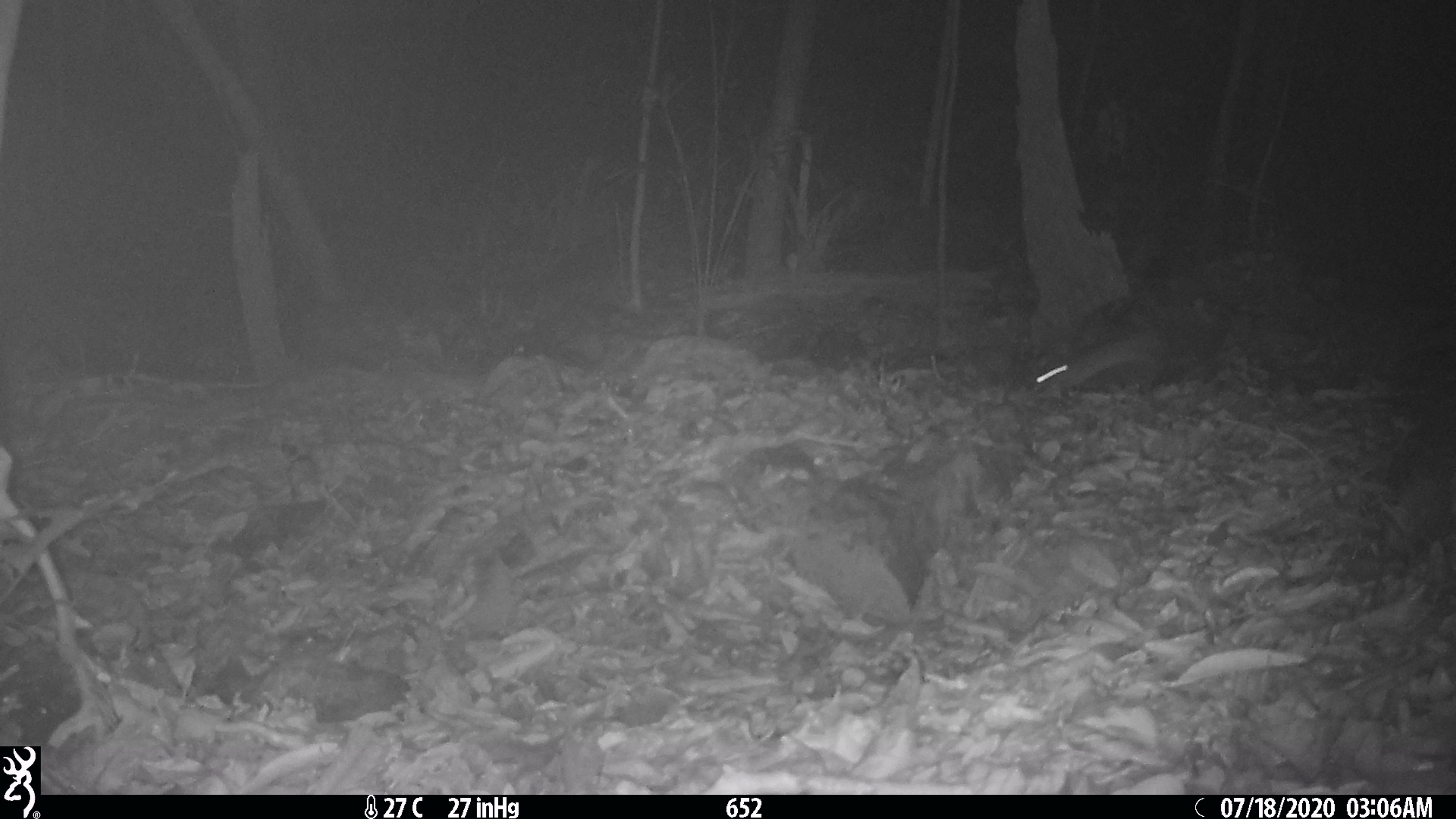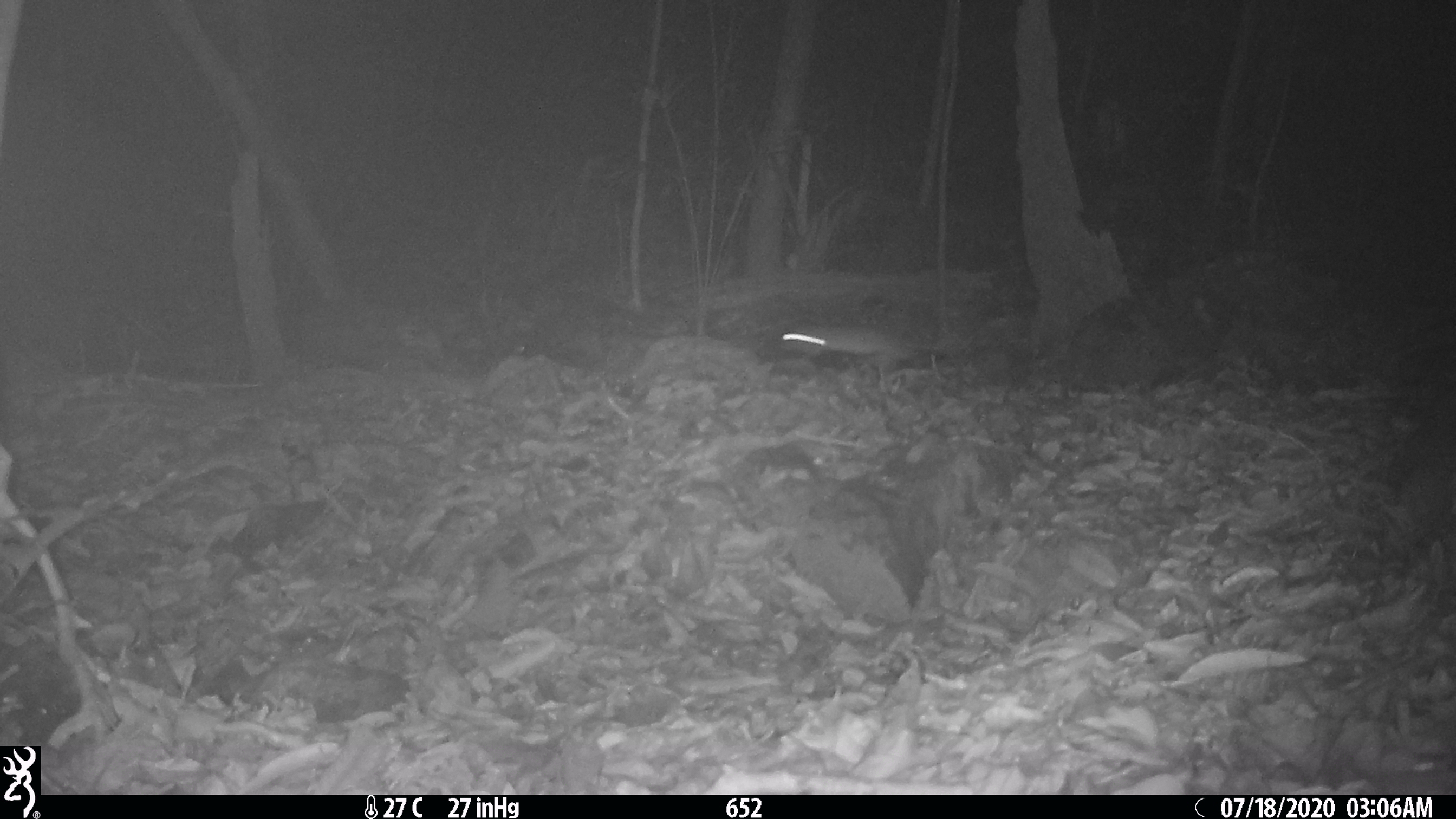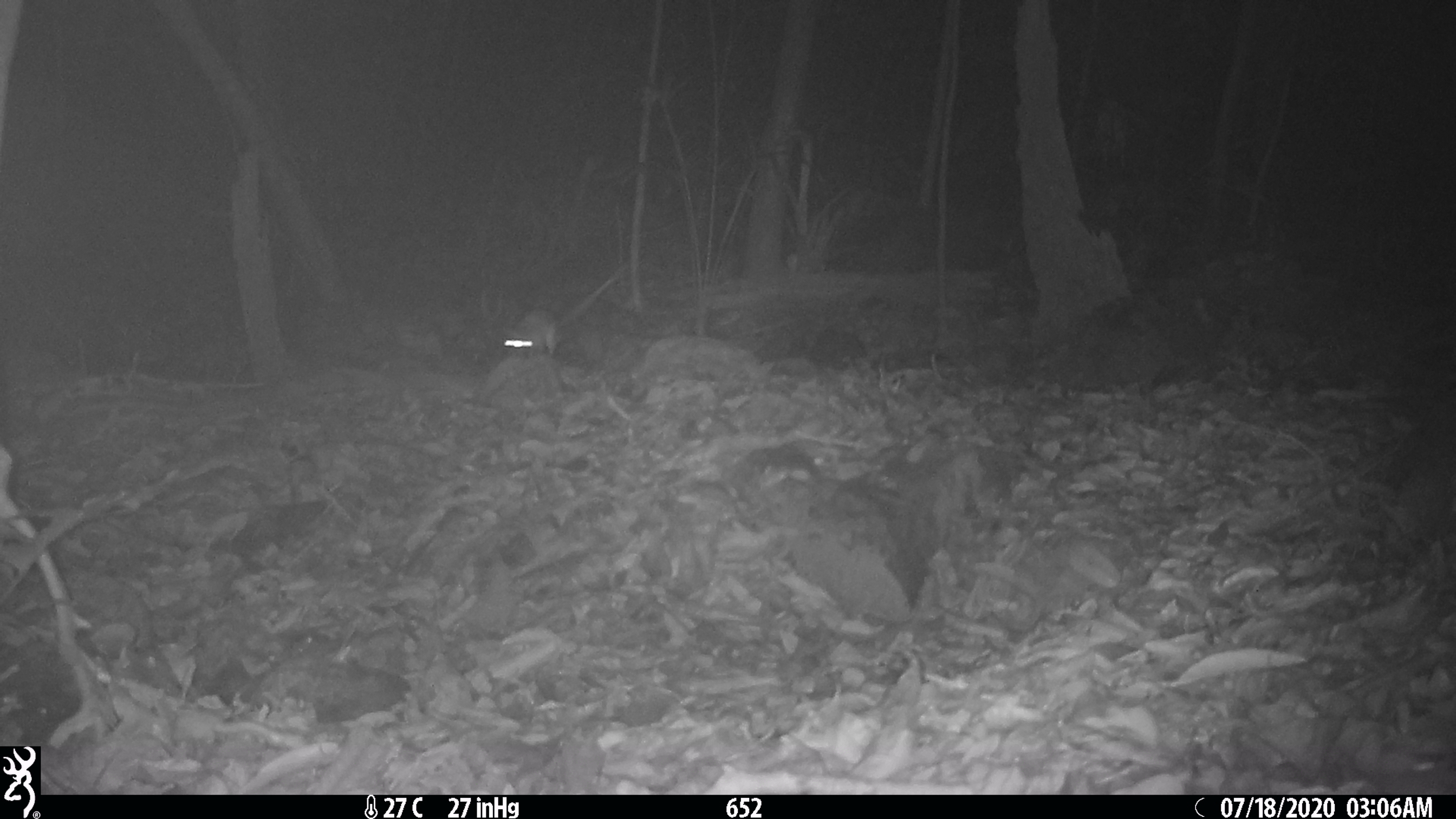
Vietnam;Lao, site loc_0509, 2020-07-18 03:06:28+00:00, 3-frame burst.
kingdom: Animalia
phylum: Chordata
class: Mammalia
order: Rodentia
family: Muridae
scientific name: Muridae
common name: old-world mice and rats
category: unidentified murid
Unidentified murid (old-world mice and rats) (Muridae). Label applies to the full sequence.